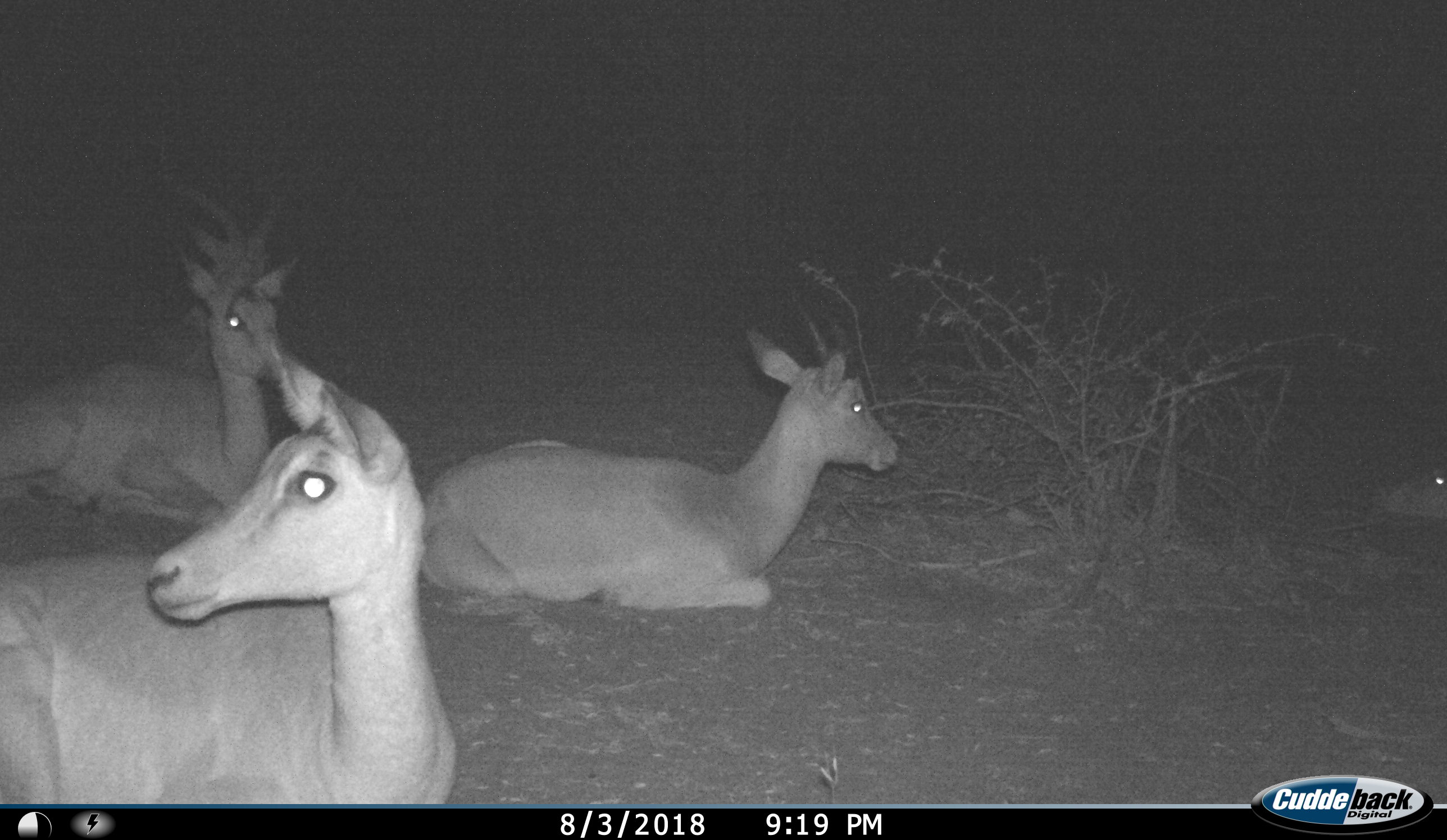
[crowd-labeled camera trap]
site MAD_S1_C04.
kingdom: Animalia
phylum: Chordata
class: Mammalia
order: Artiodactyla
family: Bovidae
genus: Aepyceros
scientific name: Aepyceros melampus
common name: impala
Impala (Aepyceros melampus), count 5. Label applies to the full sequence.